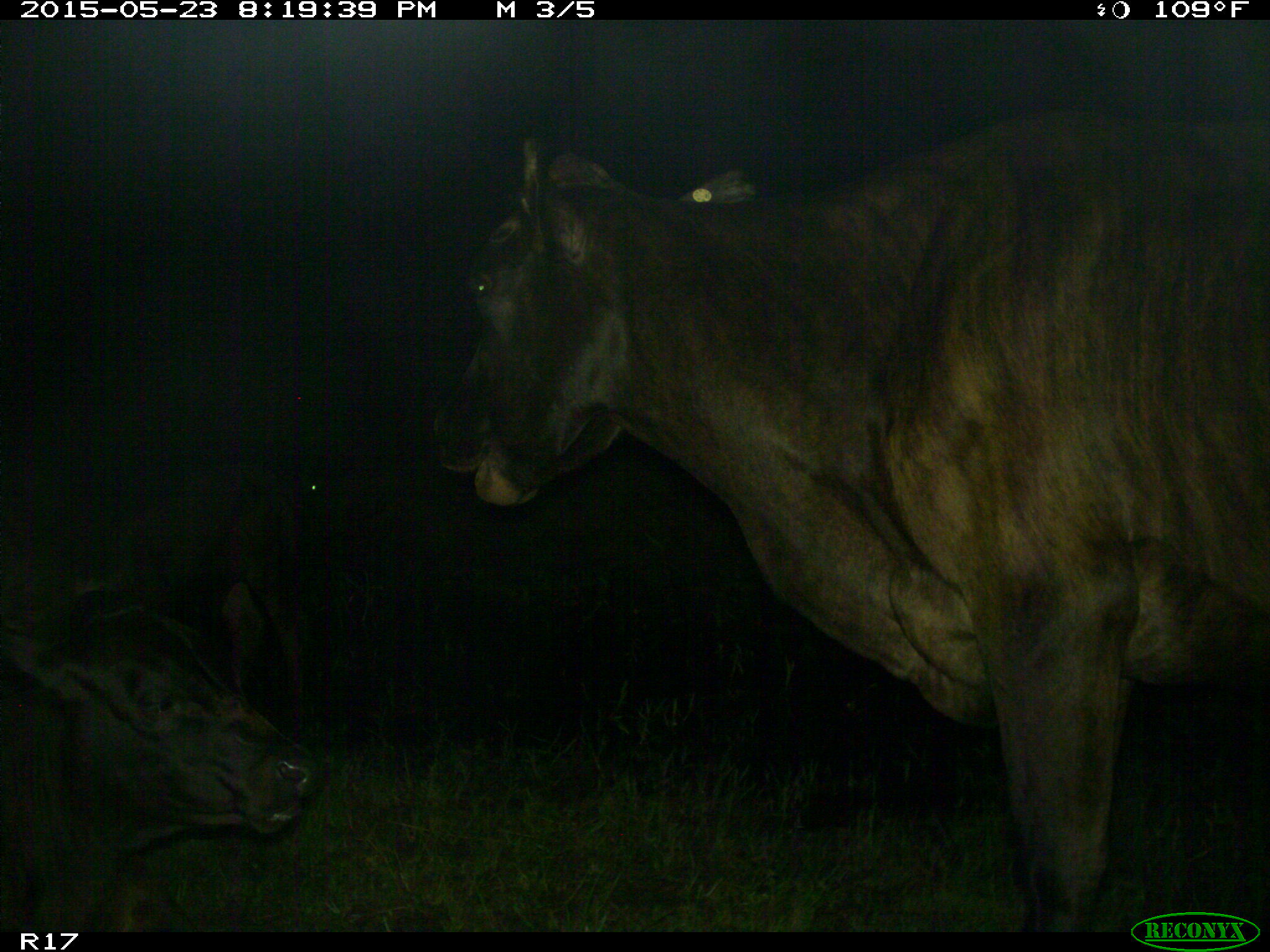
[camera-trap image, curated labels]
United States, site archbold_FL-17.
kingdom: Animalia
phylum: Chordata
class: Mammalia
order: Artiodactyla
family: Bovidae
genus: Bos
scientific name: Bos taurus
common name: domestic cow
Bos taurus (domestic cow).